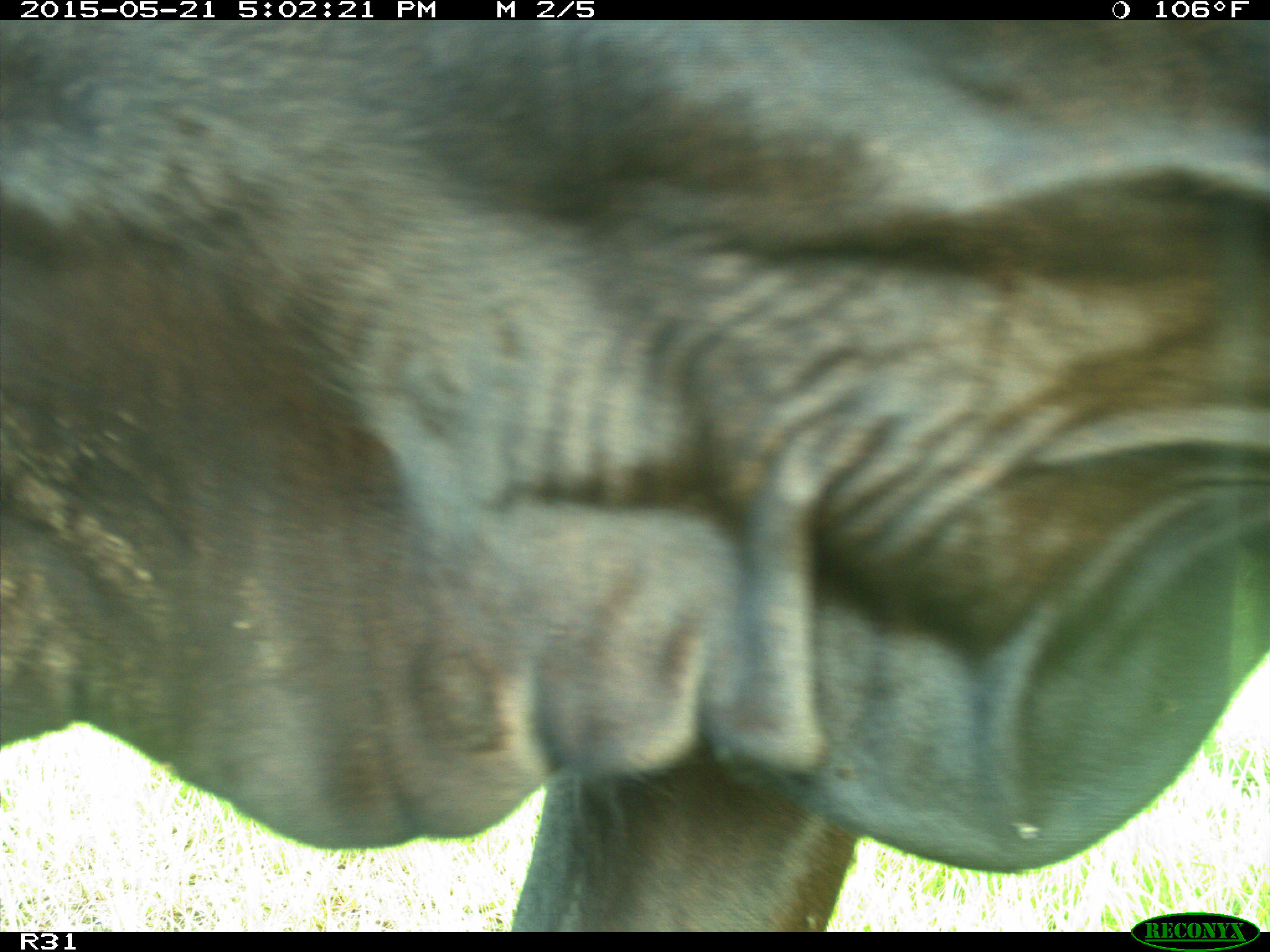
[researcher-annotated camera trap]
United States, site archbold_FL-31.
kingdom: Animalia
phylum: Chordata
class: Mammalia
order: Artiodactyla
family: Bovidae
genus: Bos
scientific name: Bos taurus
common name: domestic cow